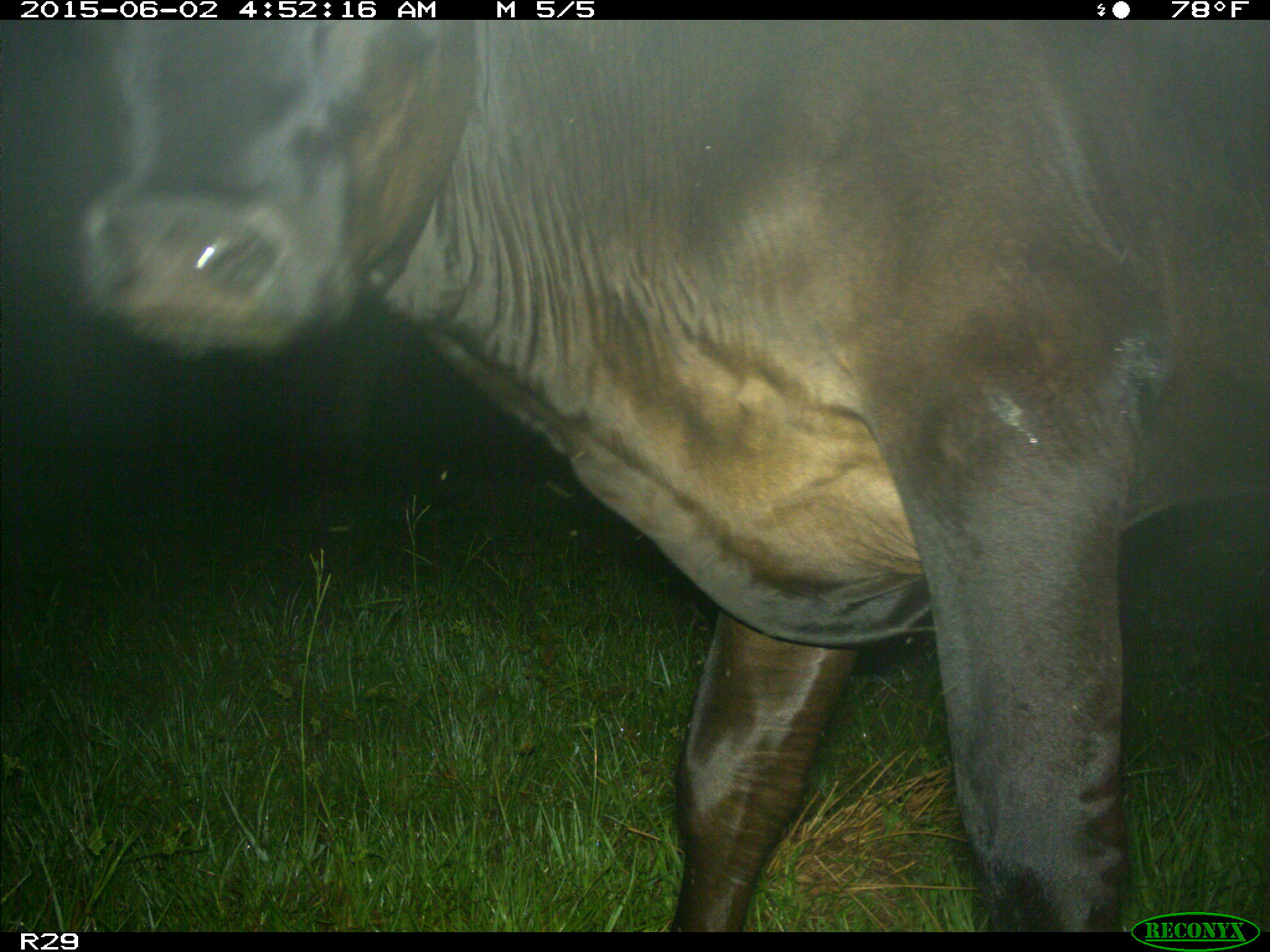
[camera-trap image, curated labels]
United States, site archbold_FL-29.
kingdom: Animalia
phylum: Chordata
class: Mammalia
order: Artiodactyla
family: Bovidae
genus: Bos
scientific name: Bos taurus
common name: domestic cow